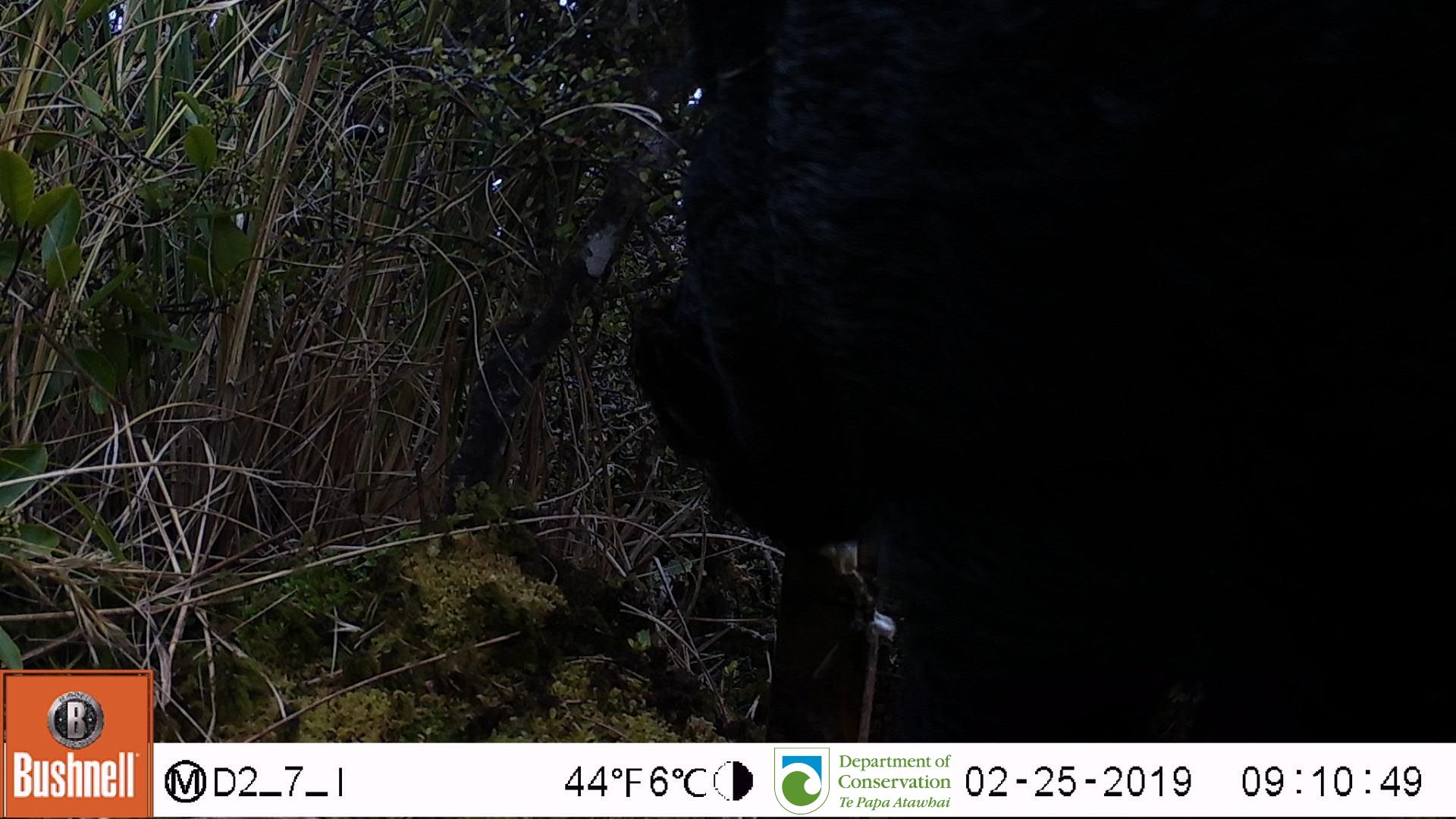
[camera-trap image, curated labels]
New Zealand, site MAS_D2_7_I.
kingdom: Animalia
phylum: Chordata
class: Mammalia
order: Artiodactyla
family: Suidae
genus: Sus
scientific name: Sus scrofa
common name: pig